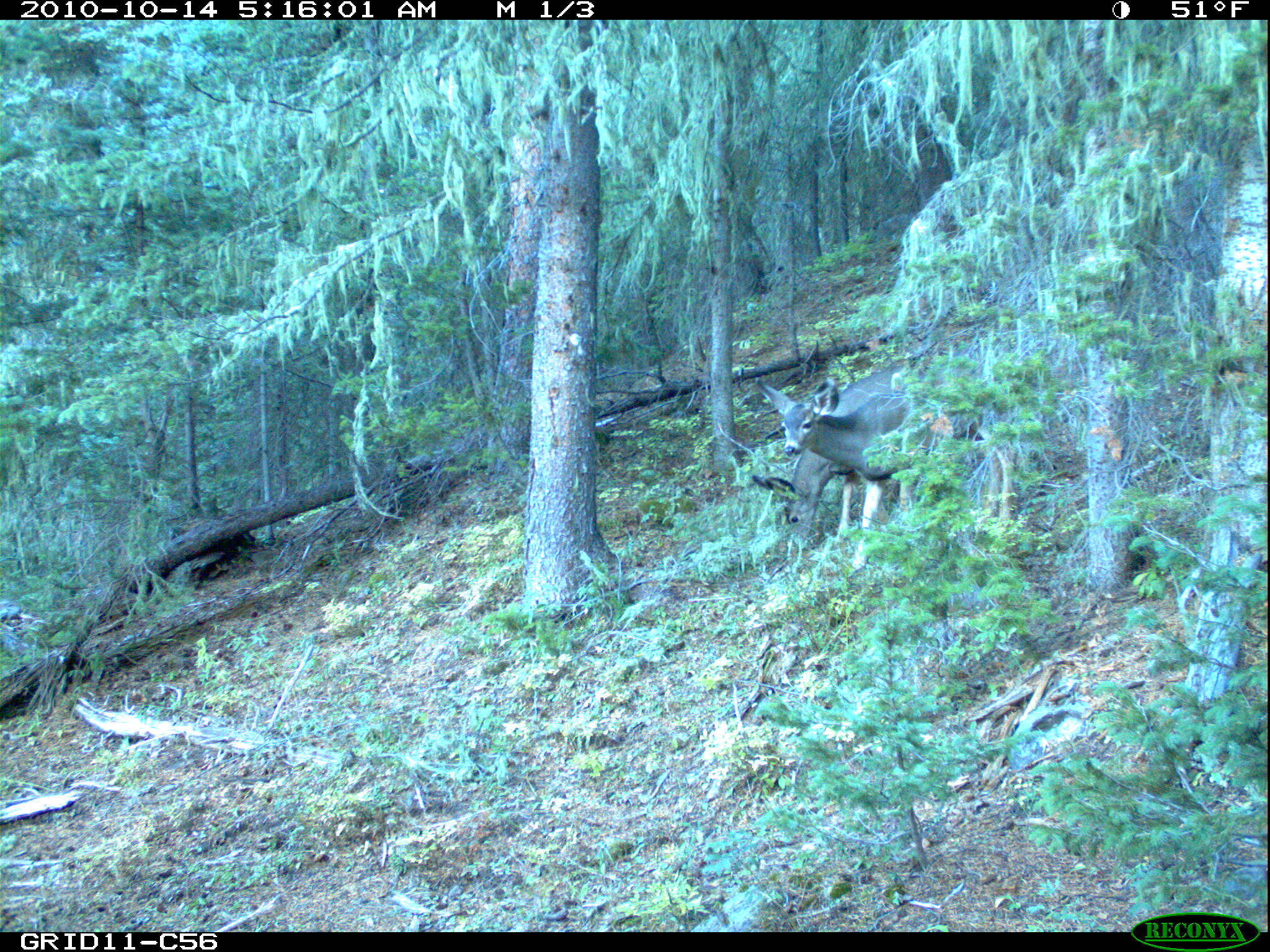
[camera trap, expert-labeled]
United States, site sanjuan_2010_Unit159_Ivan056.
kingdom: Animalia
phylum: Chordata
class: Mammalia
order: Artiodactyla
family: Cervidae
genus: Odocoileus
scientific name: Odocoileus hemionus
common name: mule deer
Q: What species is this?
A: Odocoileus hemionus (mule deer).